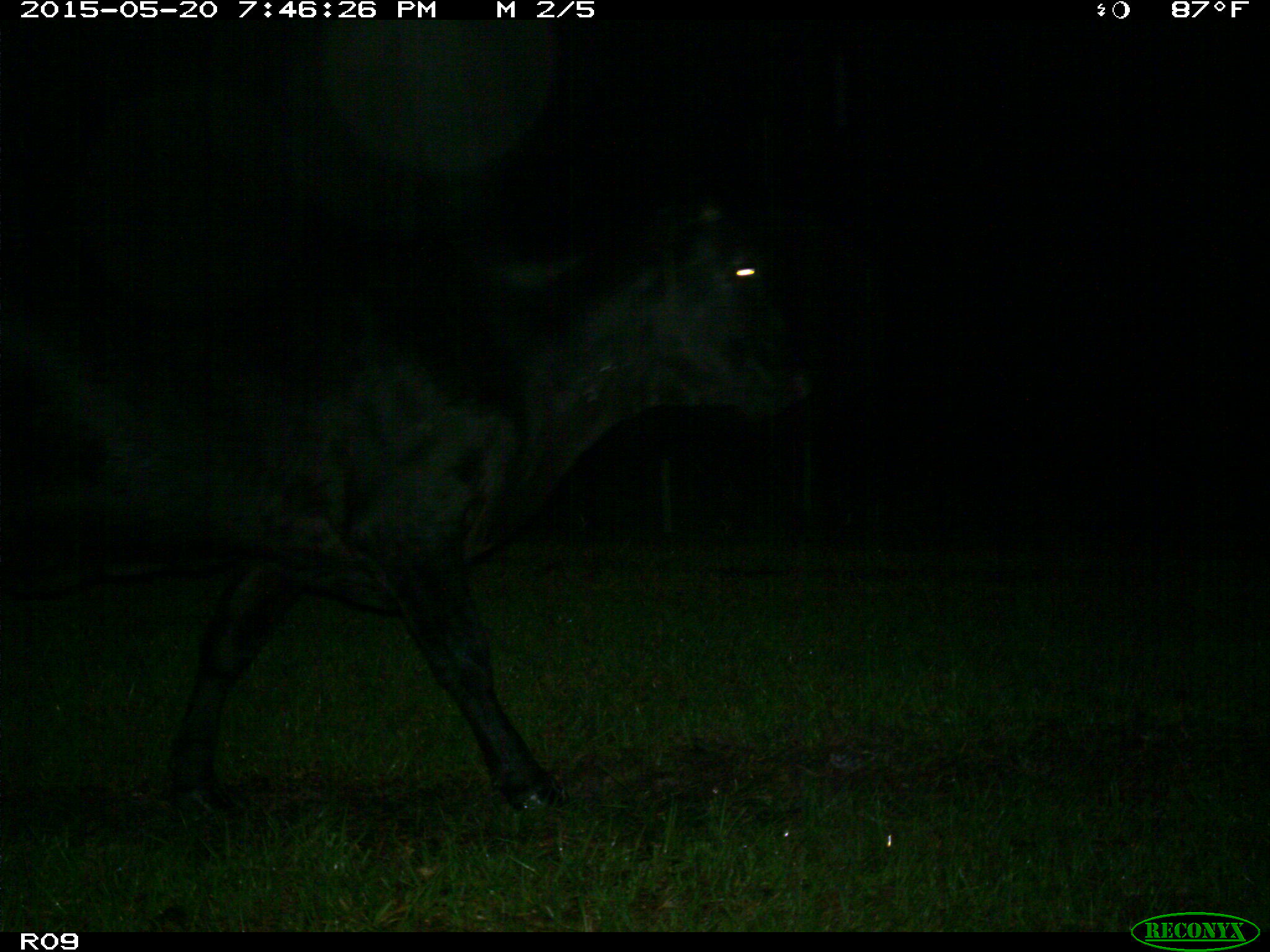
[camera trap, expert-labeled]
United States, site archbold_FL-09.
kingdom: Animalia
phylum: Chordata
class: Mammalia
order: Artiodactyla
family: Bovidae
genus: Bos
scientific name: Bos taurus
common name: domestic cow